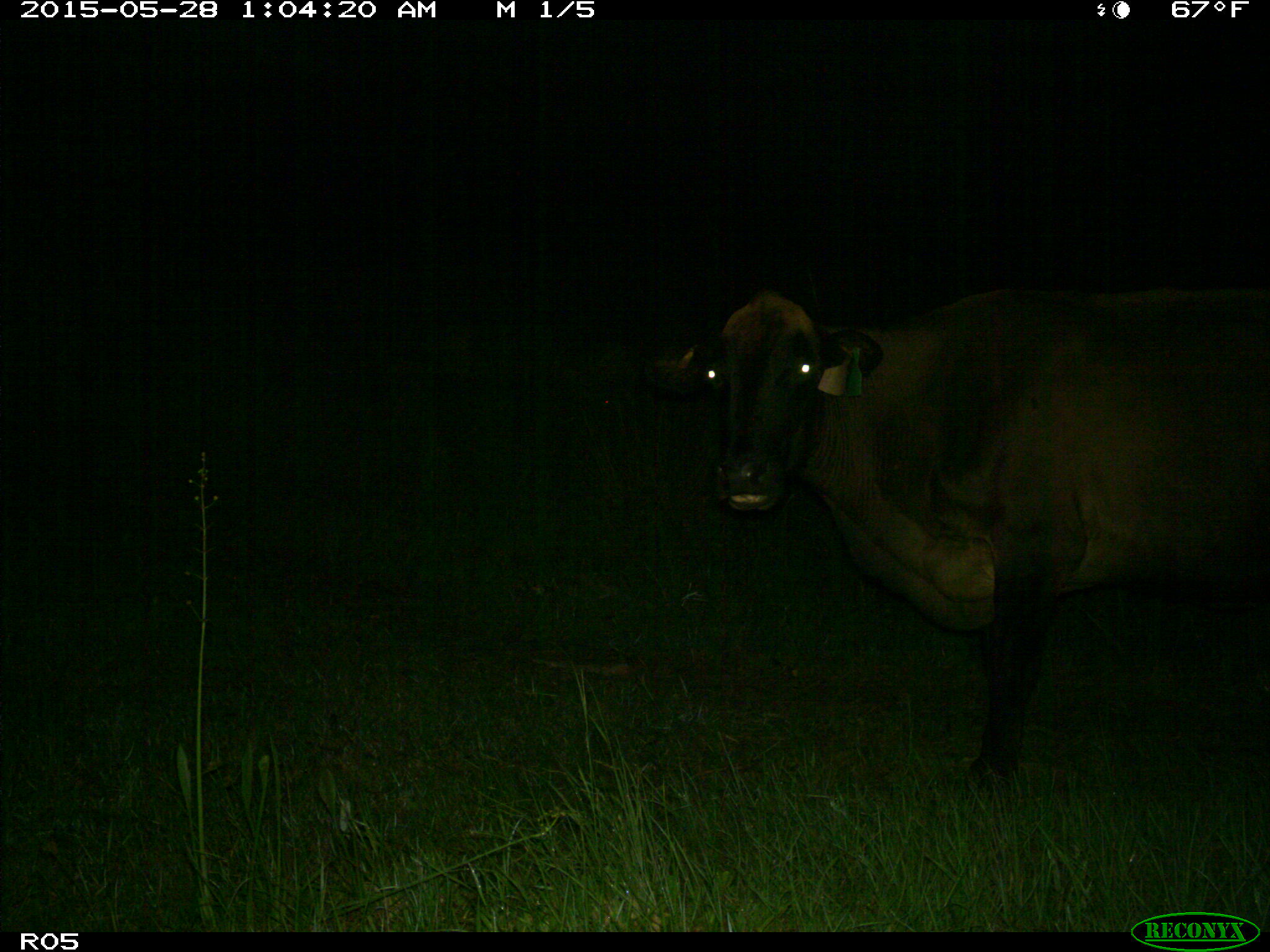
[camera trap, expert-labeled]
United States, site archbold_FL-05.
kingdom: Animalia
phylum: Chordata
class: Mammalia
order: Artiodactyla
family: Bovidae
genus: Bos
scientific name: Bos taurus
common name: domestic cow